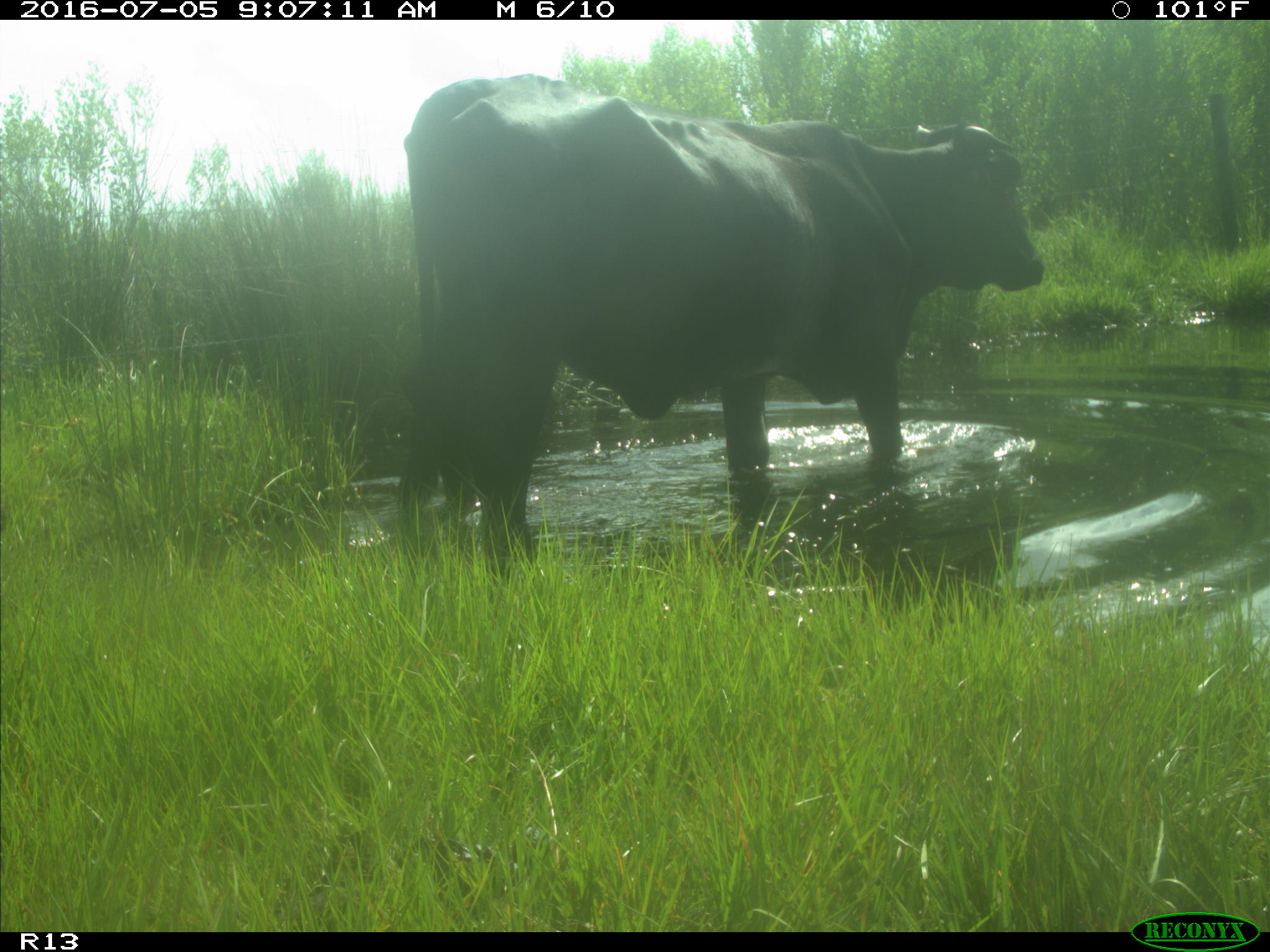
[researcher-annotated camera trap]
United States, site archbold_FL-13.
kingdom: Animalia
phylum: Chordata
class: Mammalia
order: Artiodactyla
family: Bovidae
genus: Bos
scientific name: Bos taurus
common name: domestic cow